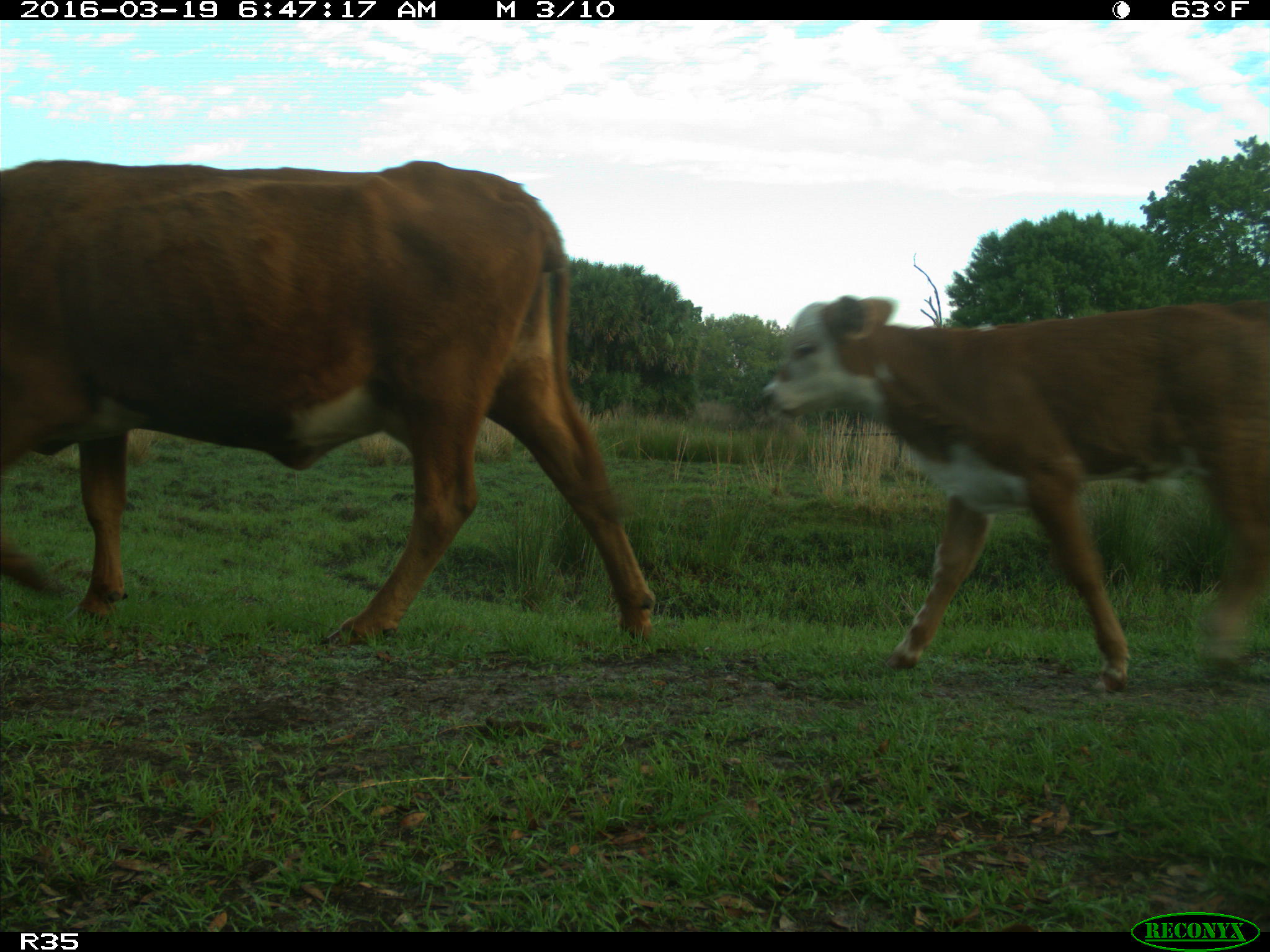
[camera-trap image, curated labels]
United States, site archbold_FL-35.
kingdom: Animalia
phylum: Chordata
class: Mammalia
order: Artiodactyla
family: Bovidae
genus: Bos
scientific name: Bos taurus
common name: domestic cow